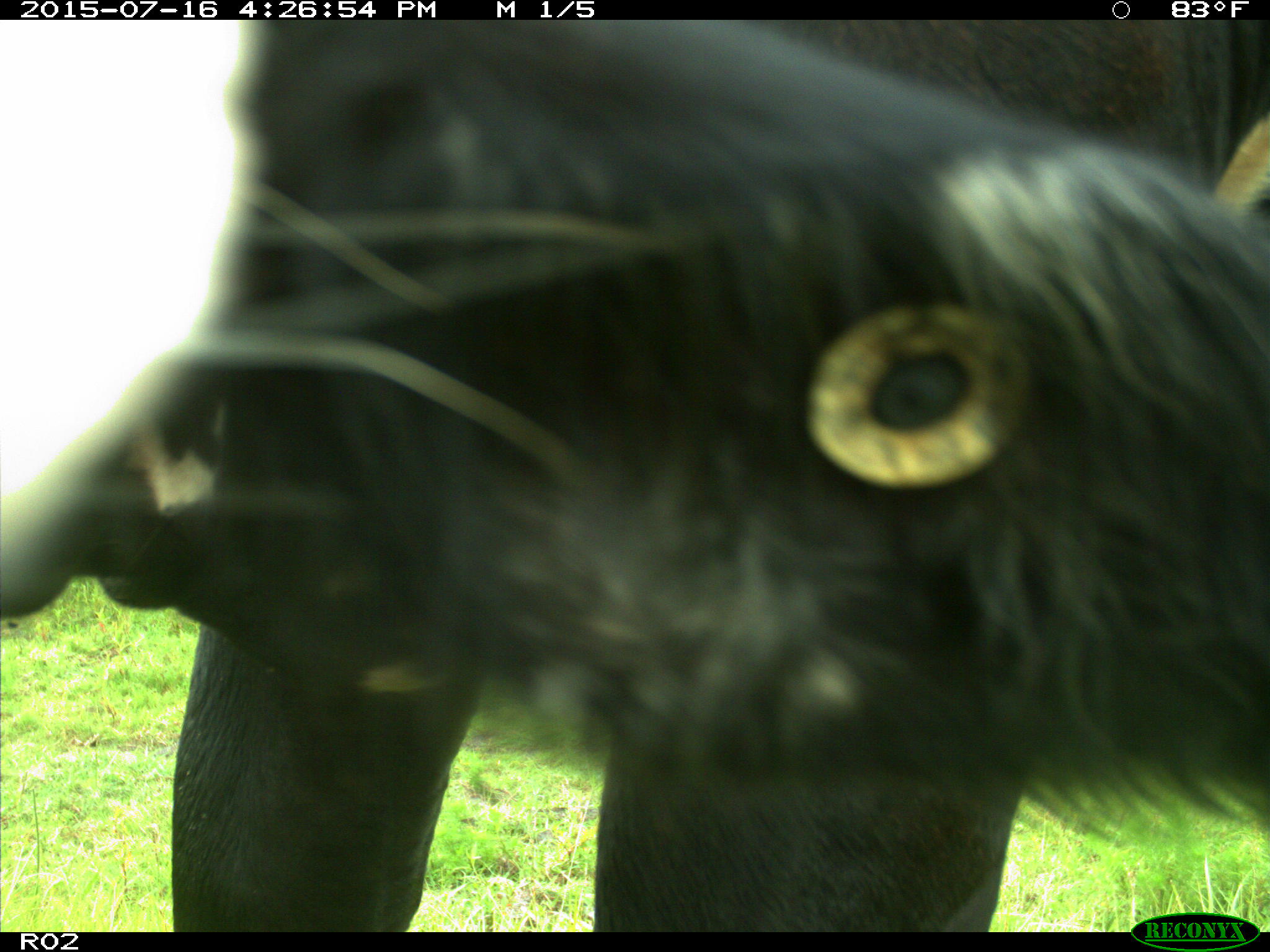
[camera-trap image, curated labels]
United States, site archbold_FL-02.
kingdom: Animalia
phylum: Chordata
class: Mammalia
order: Artiodactyla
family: Bovidae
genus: Bos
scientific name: Bos taurus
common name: domestic cow